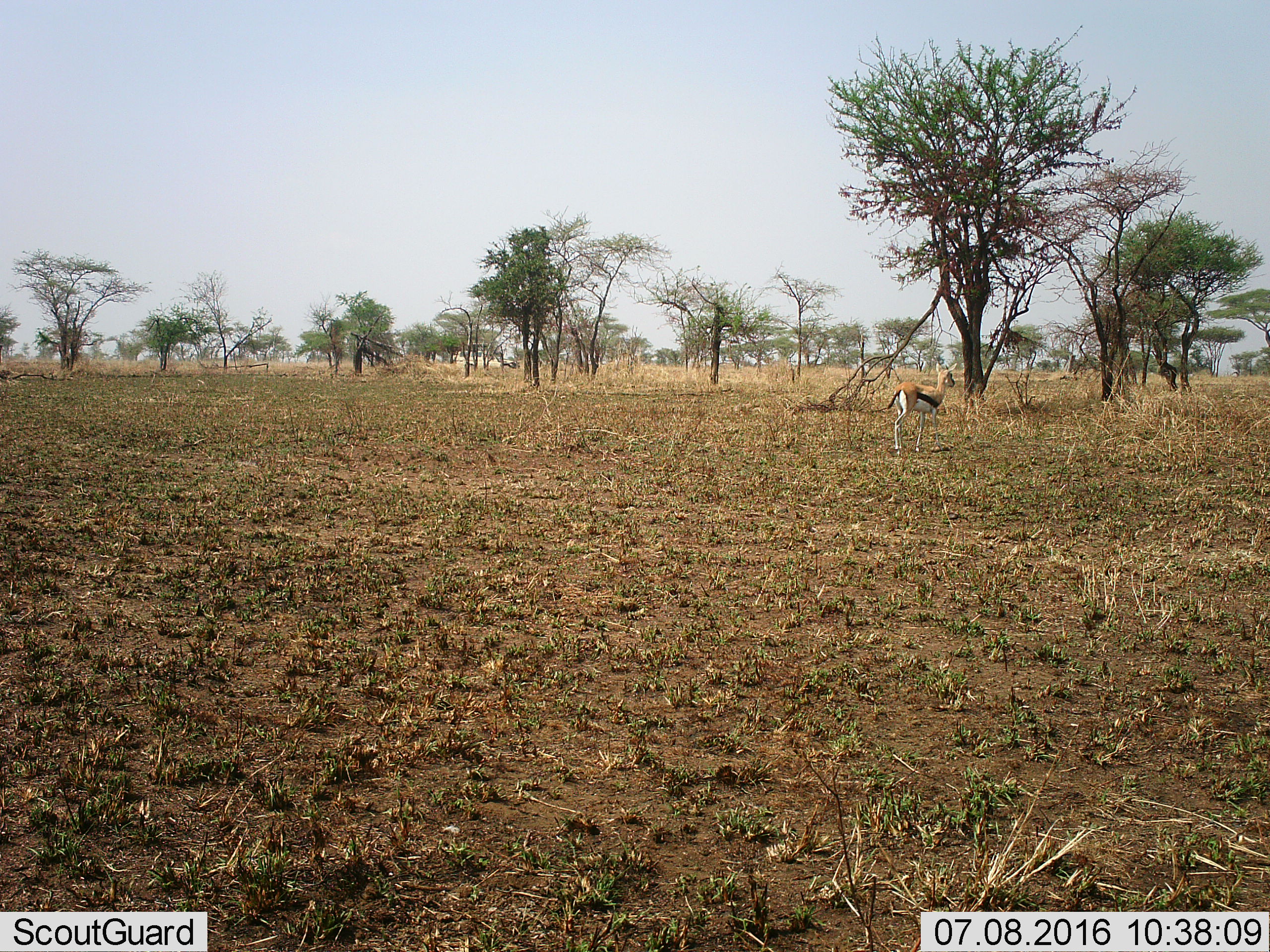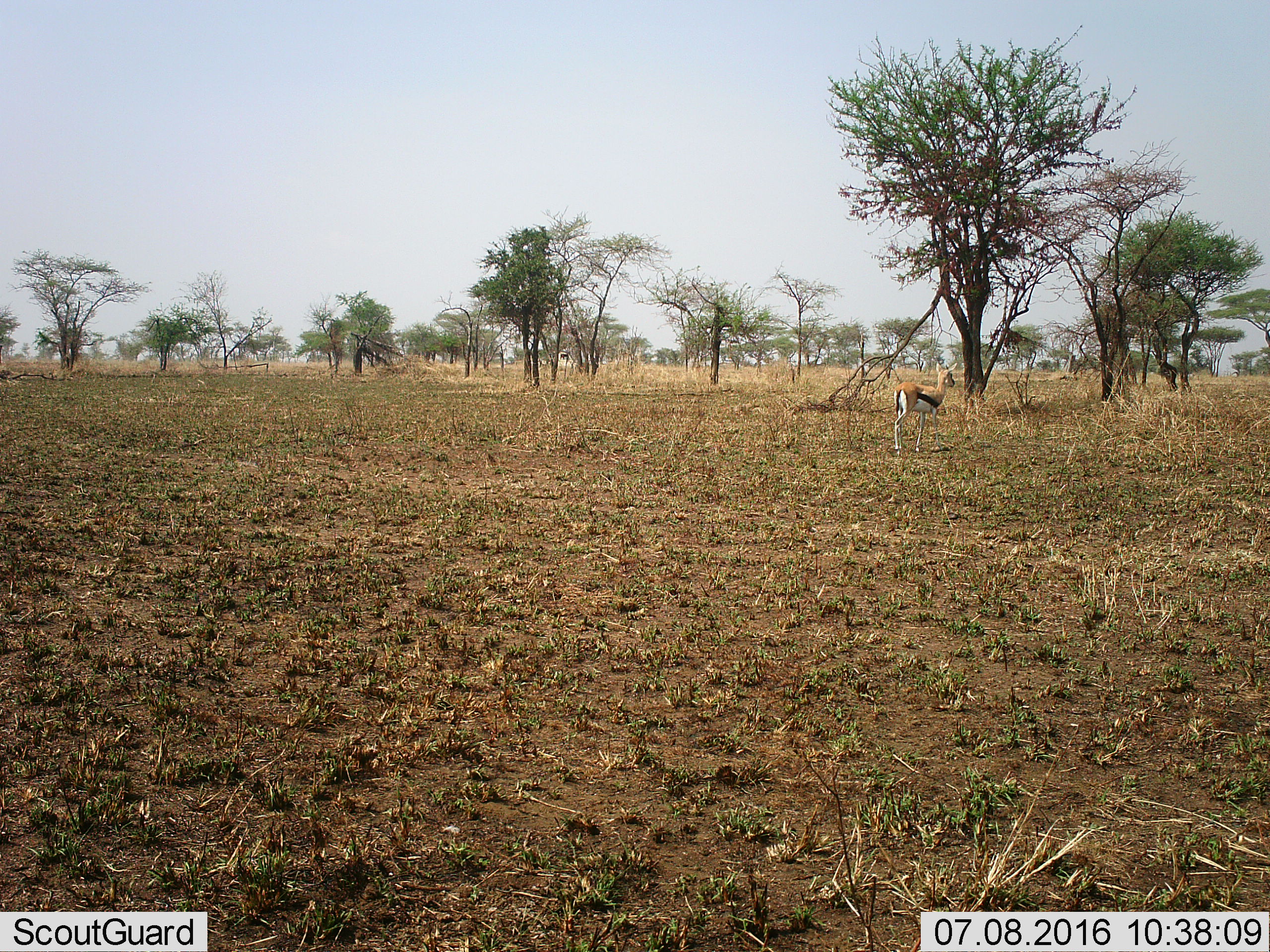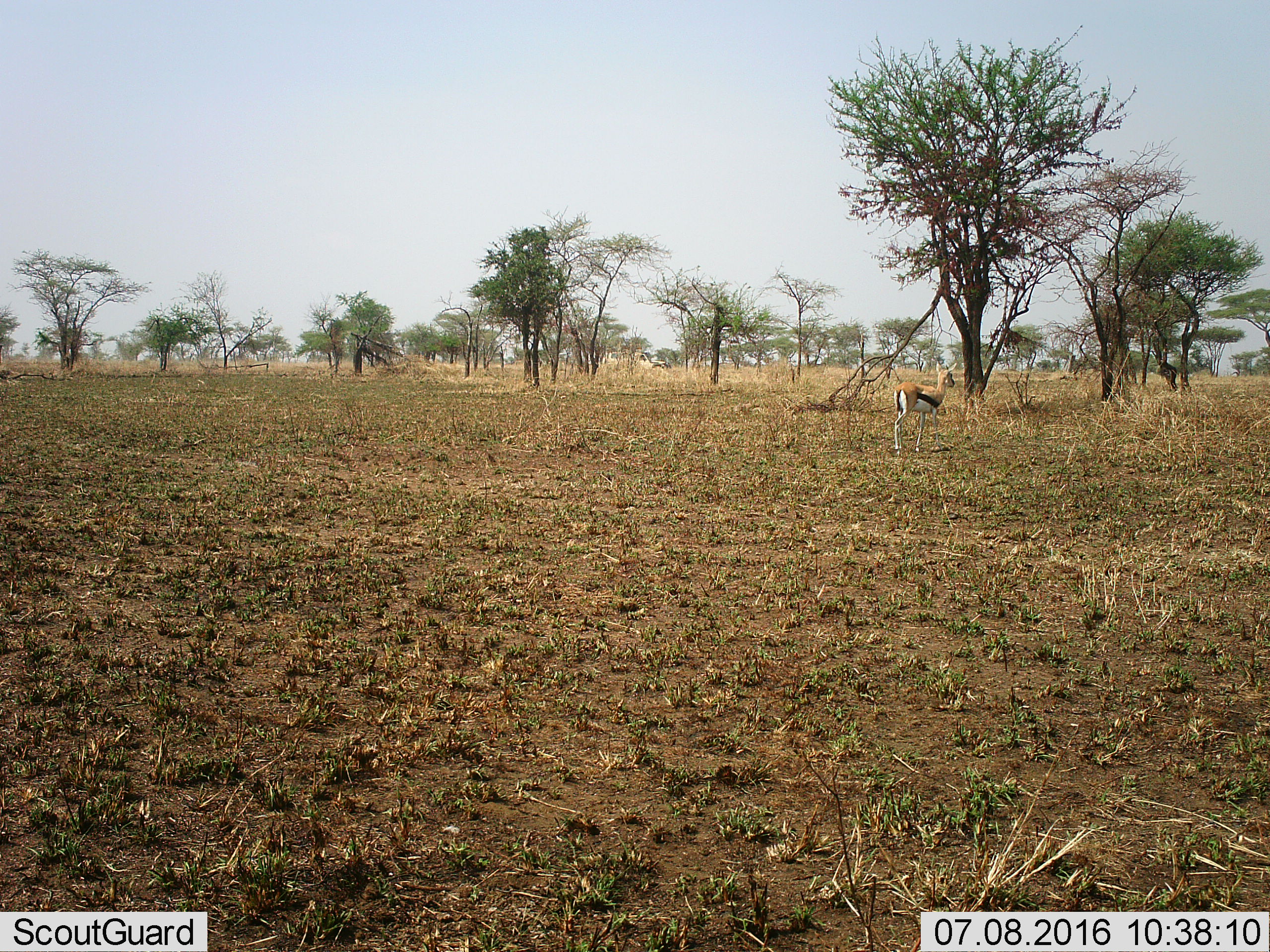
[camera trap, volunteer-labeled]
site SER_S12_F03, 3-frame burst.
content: unidentified animal